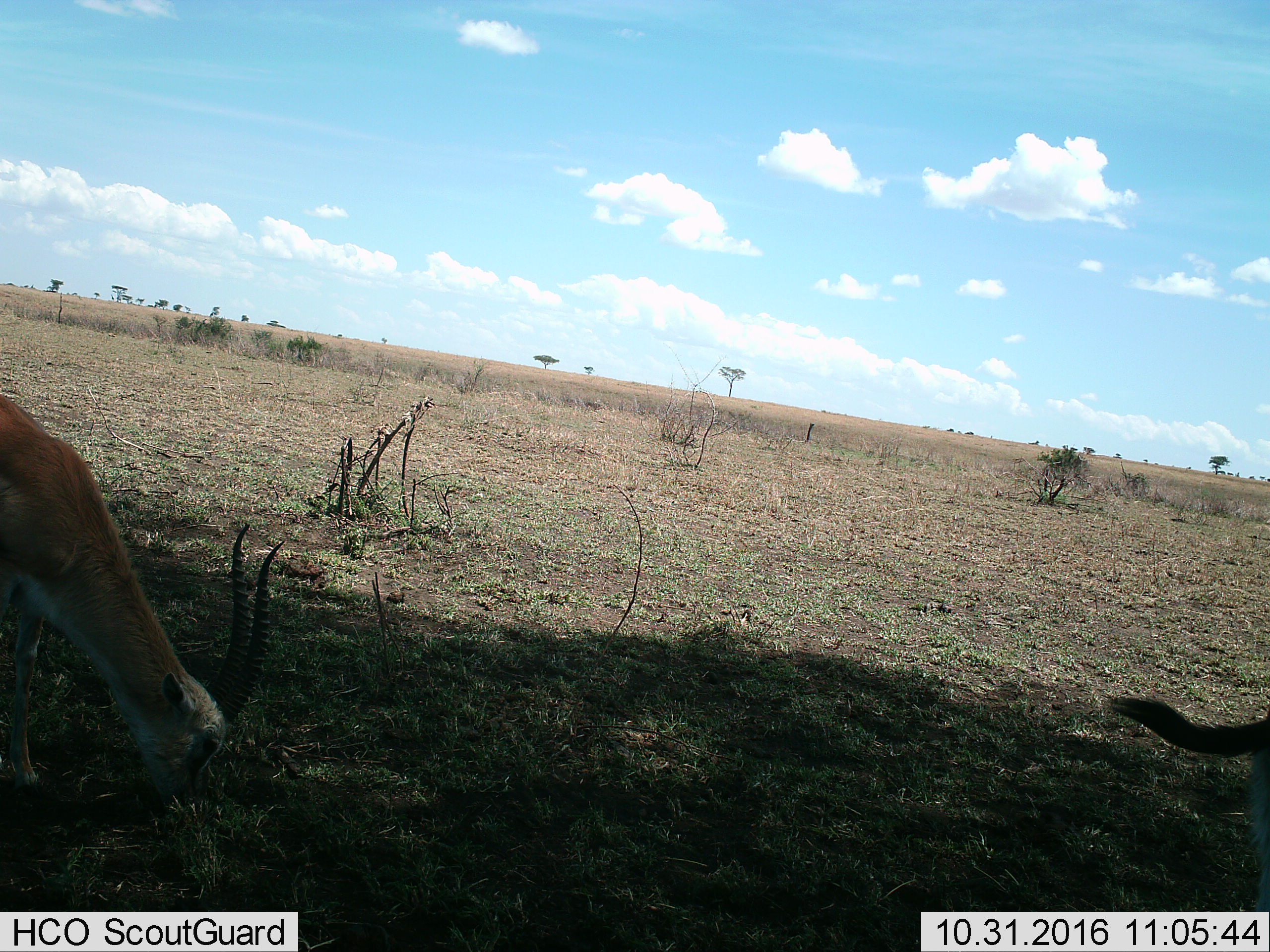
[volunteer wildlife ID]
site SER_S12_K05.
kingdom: Animalia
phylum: Chordata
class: Mammalia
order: Artiodactyla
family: Bovidae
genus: Eudorcas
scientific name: Eudorcas thomsonii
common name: thomson's gazelle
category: gazellethomsons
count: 2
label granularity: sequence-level